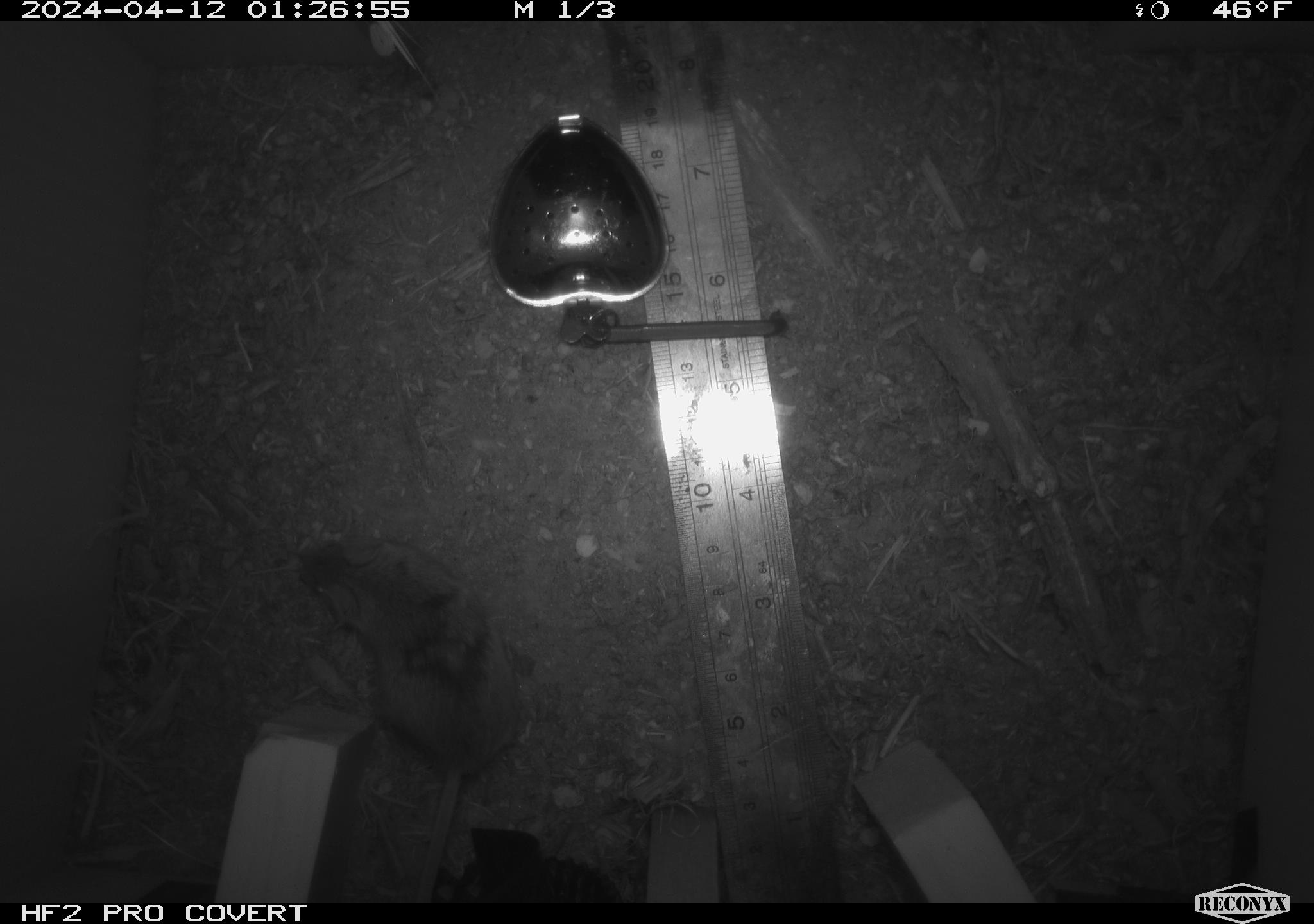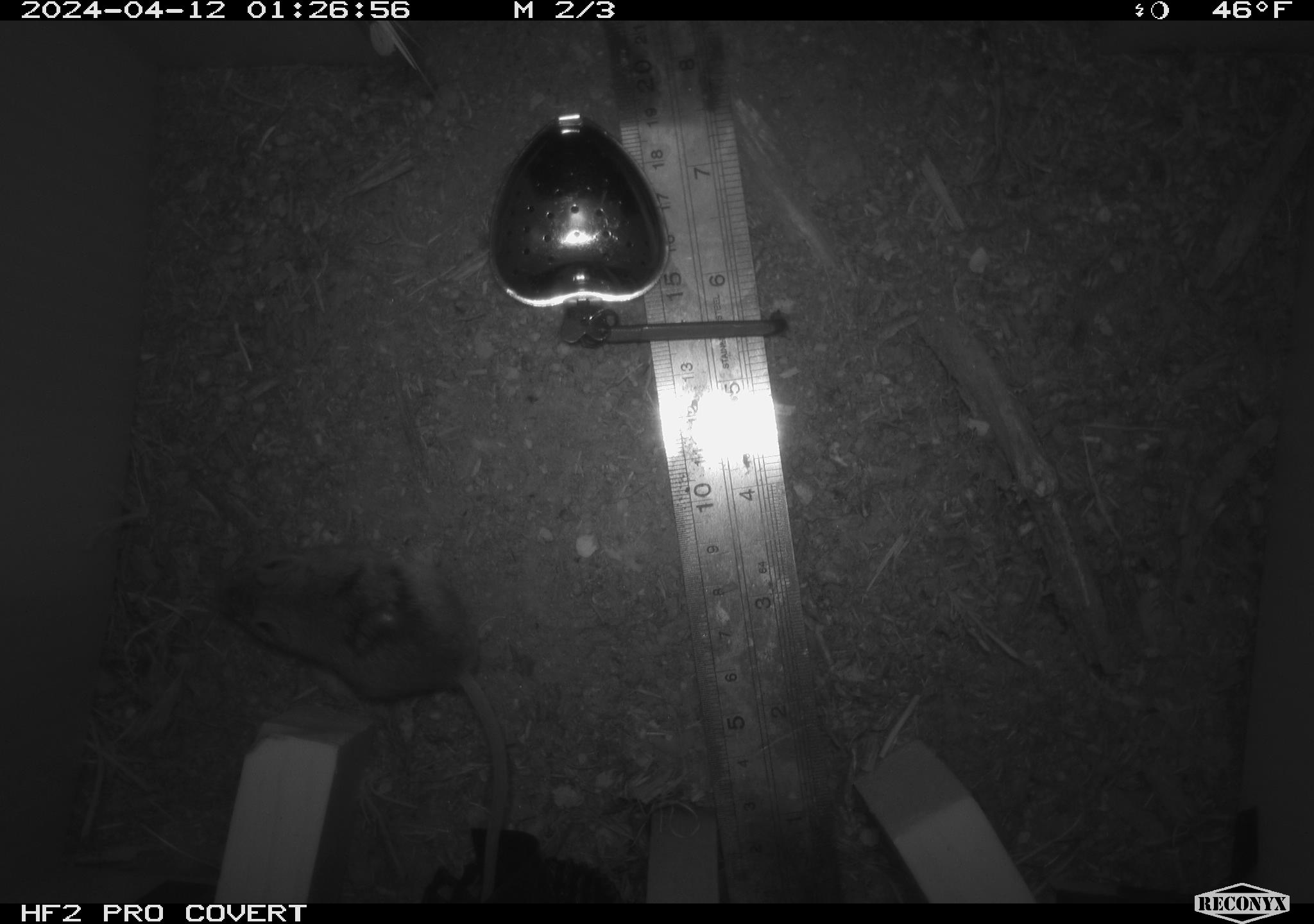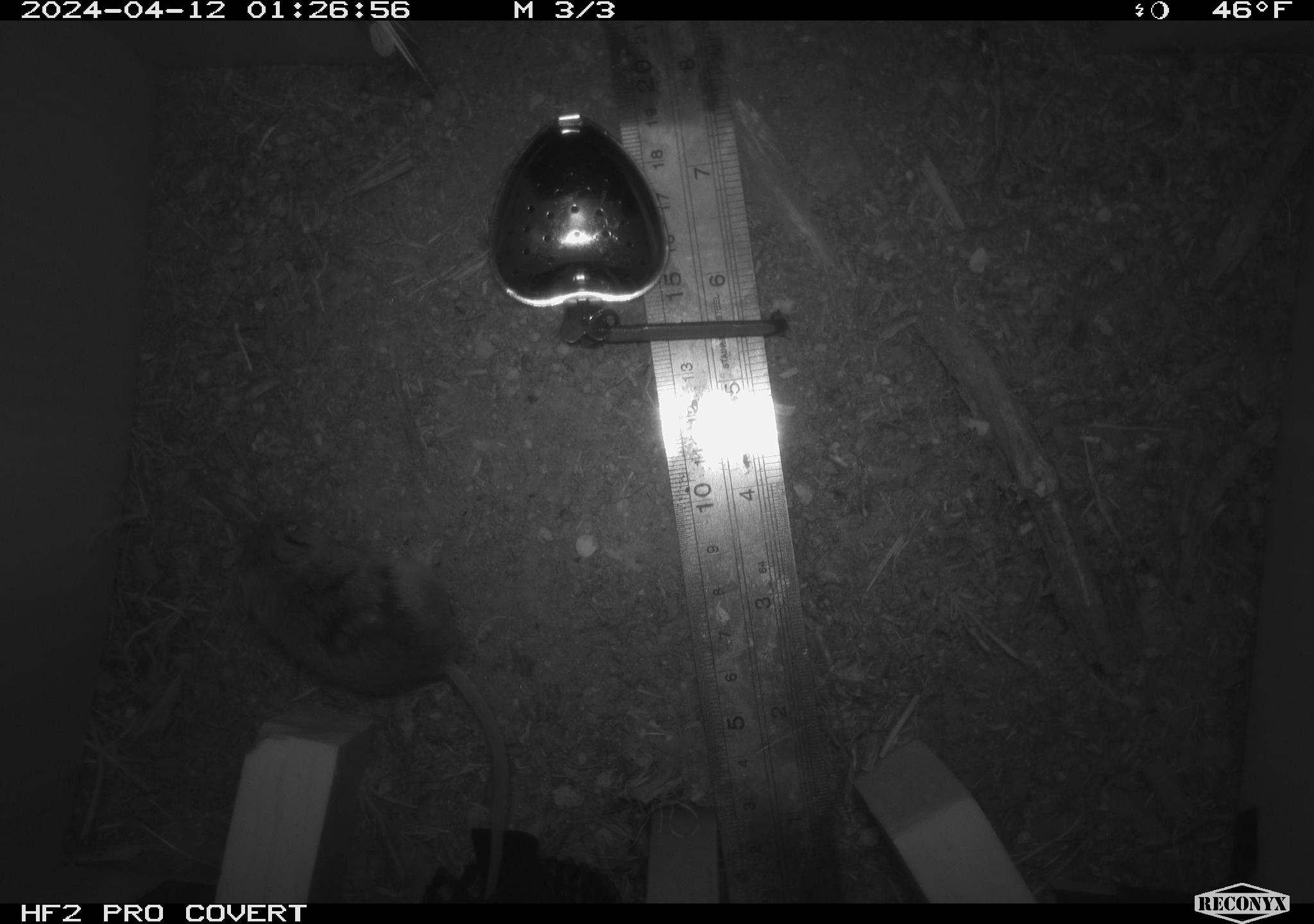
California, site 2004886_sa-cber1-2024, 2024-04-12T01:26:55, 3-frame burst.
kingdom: Animalia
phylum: Chordata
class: Mammalia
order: Rodentia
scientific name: Rodentia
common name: mouse species